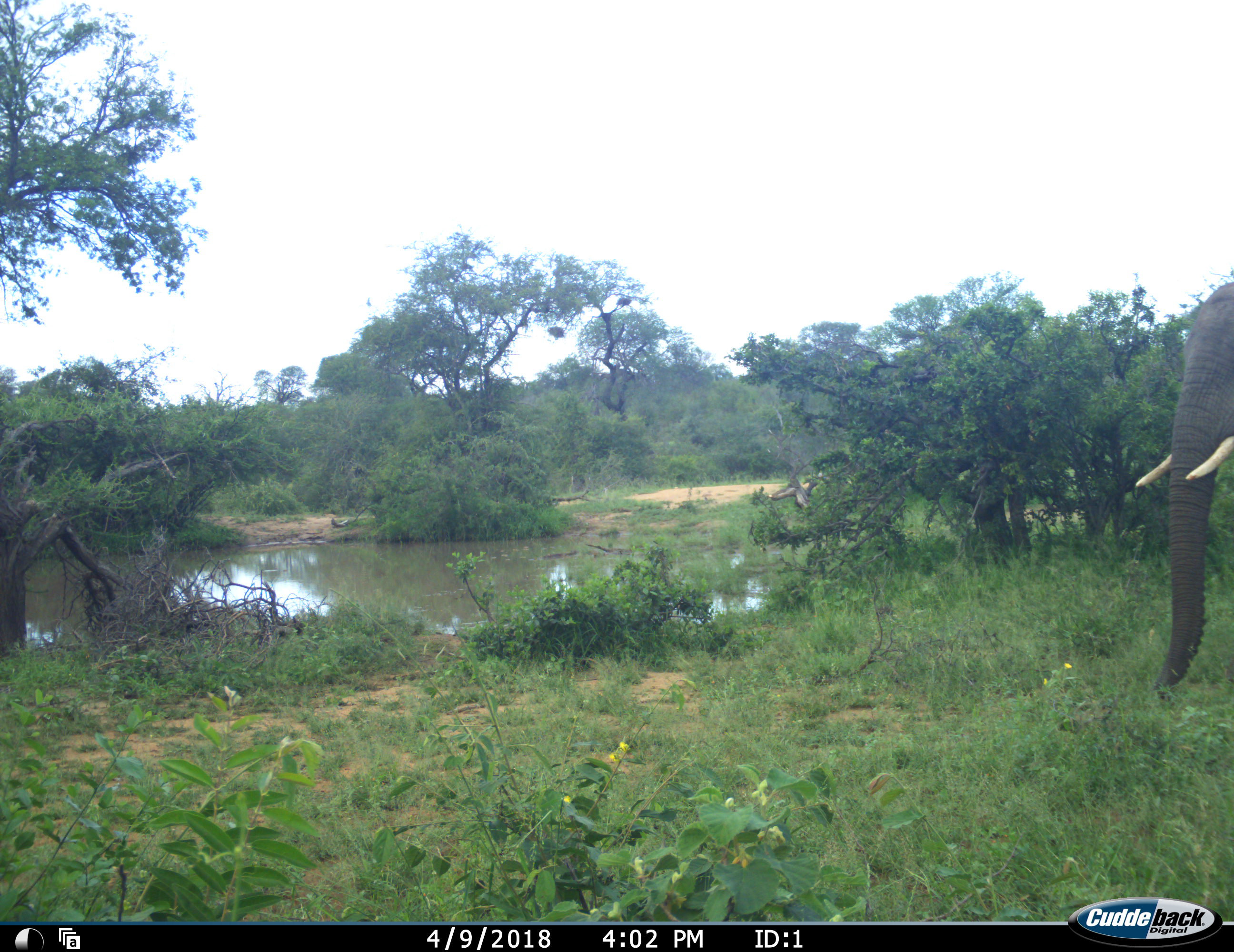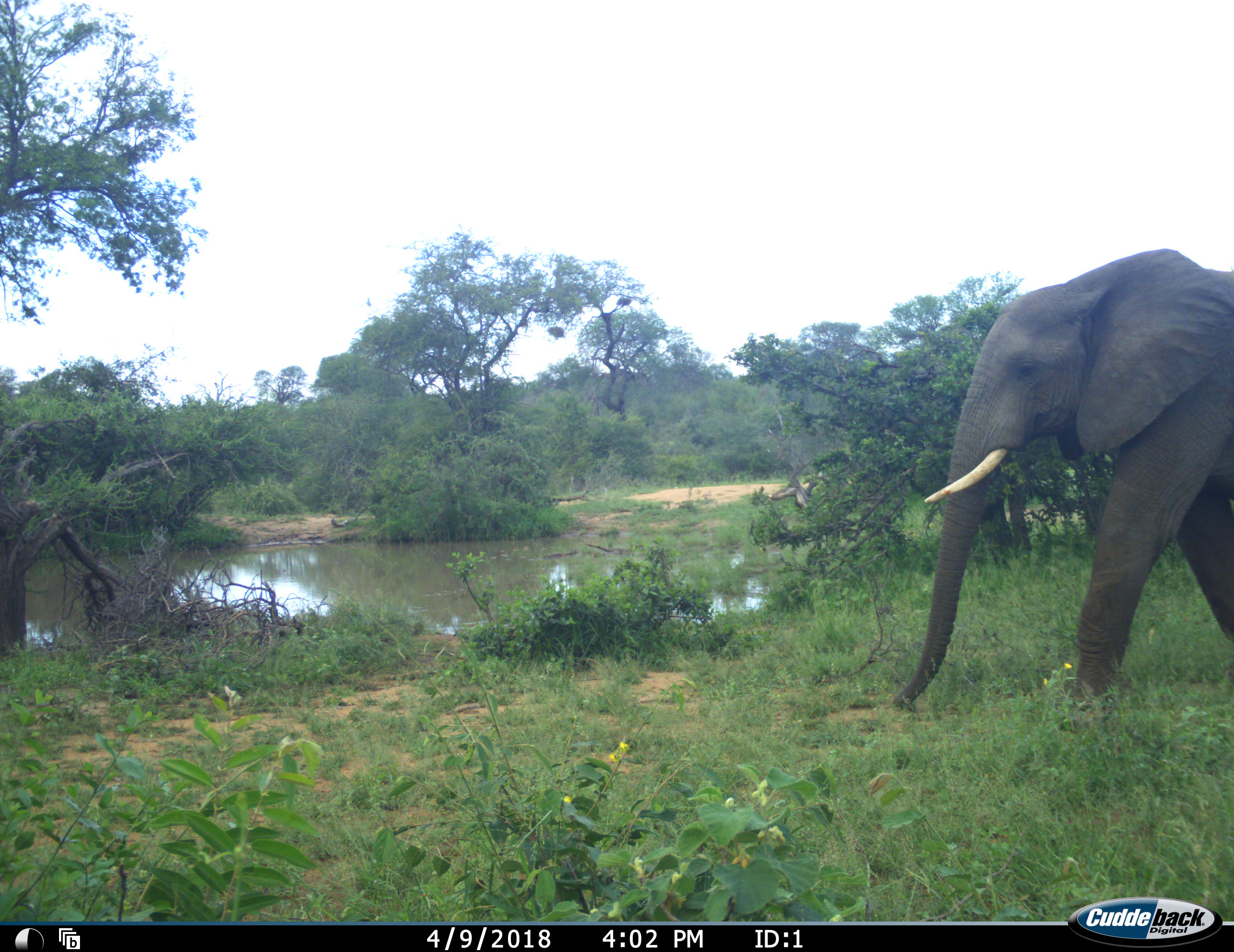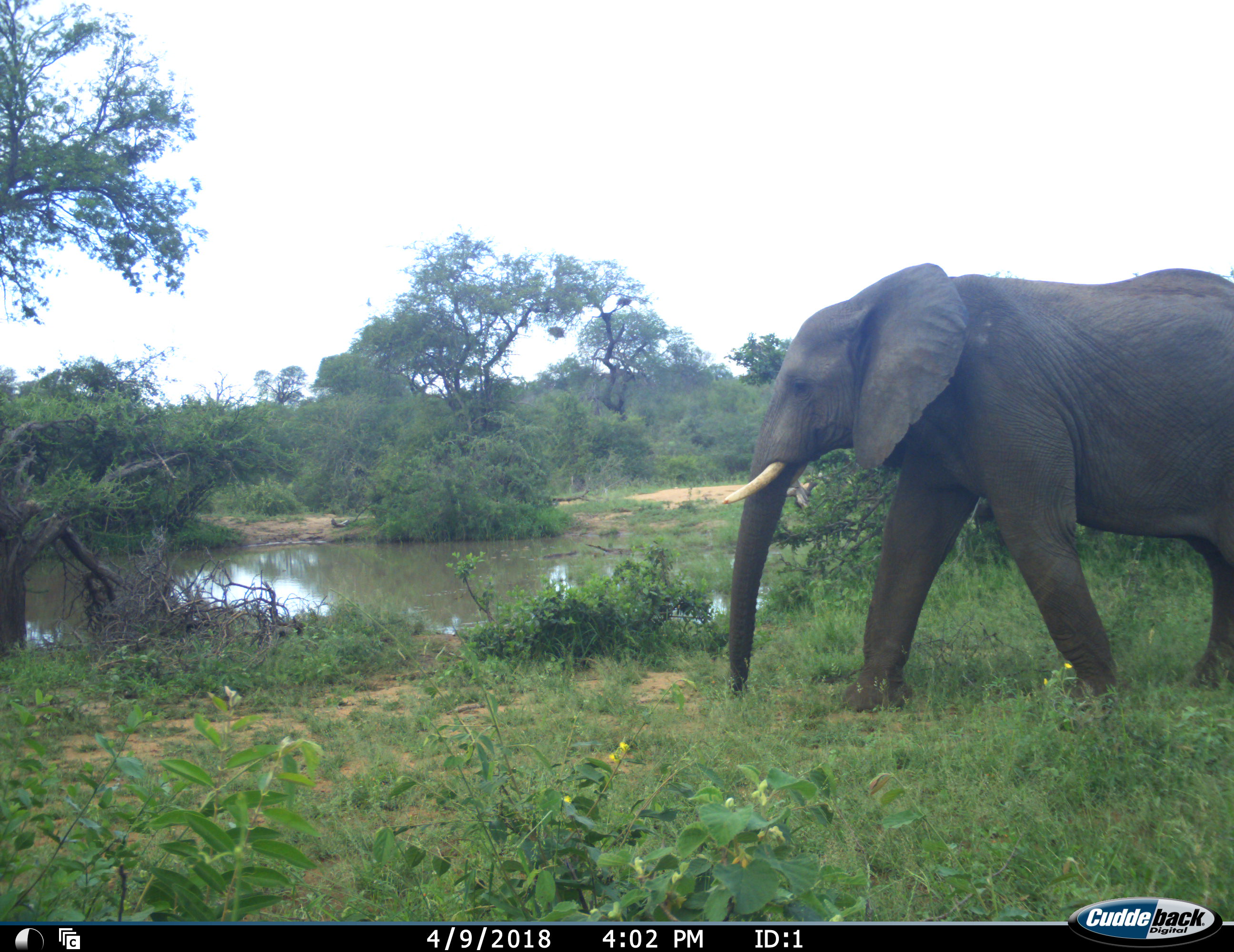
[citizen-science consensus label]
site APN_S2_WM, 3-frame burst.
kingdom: Animalia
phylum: Chordata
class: Mammalia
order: Proboscidea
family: Elephantidae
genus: Loxodonta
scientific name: Loxodonta africana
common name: african bush elephant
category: elephant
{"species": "elephant (african bush elephant) (Loxodonta africana)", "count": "1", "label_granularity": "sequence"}